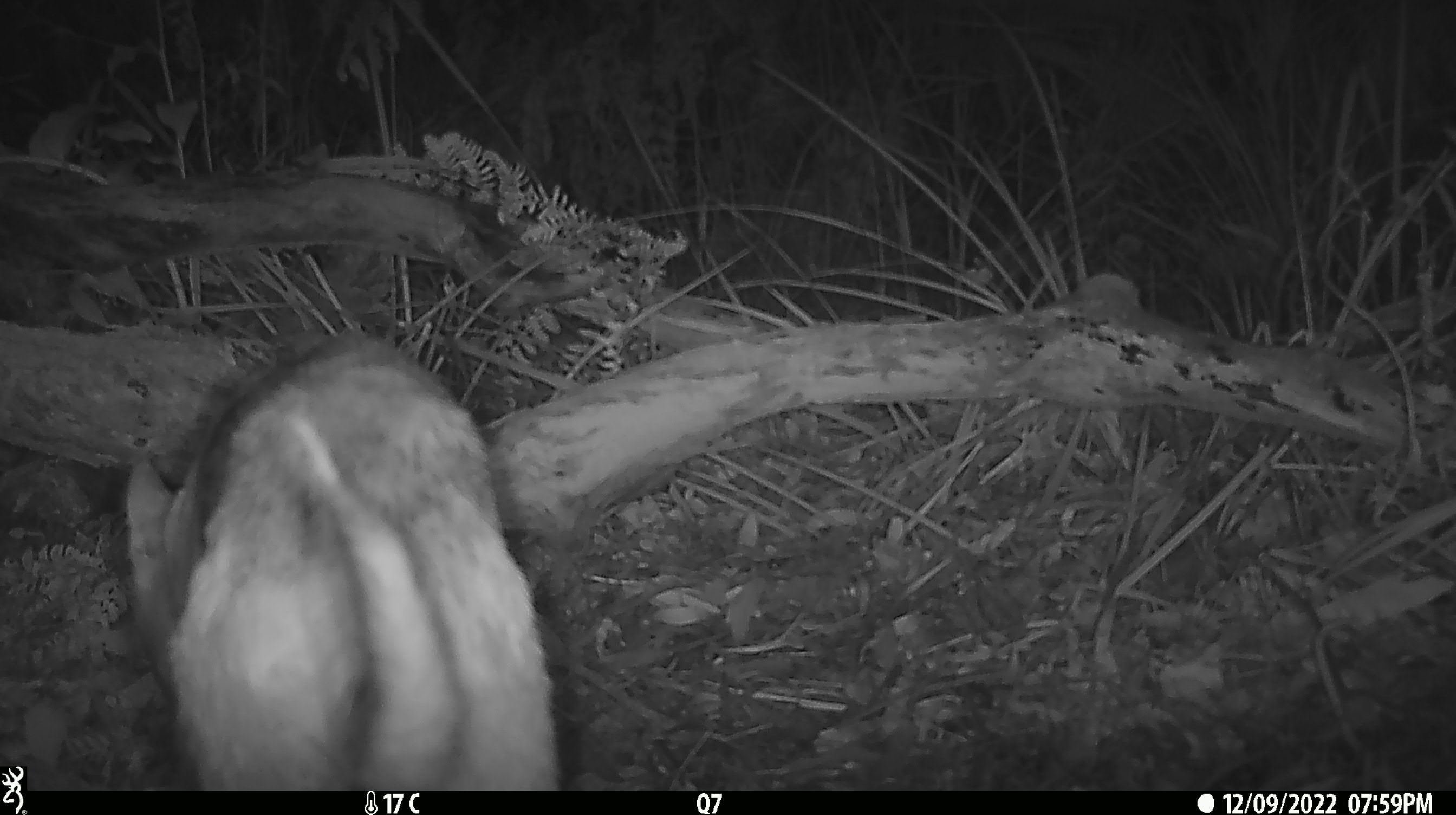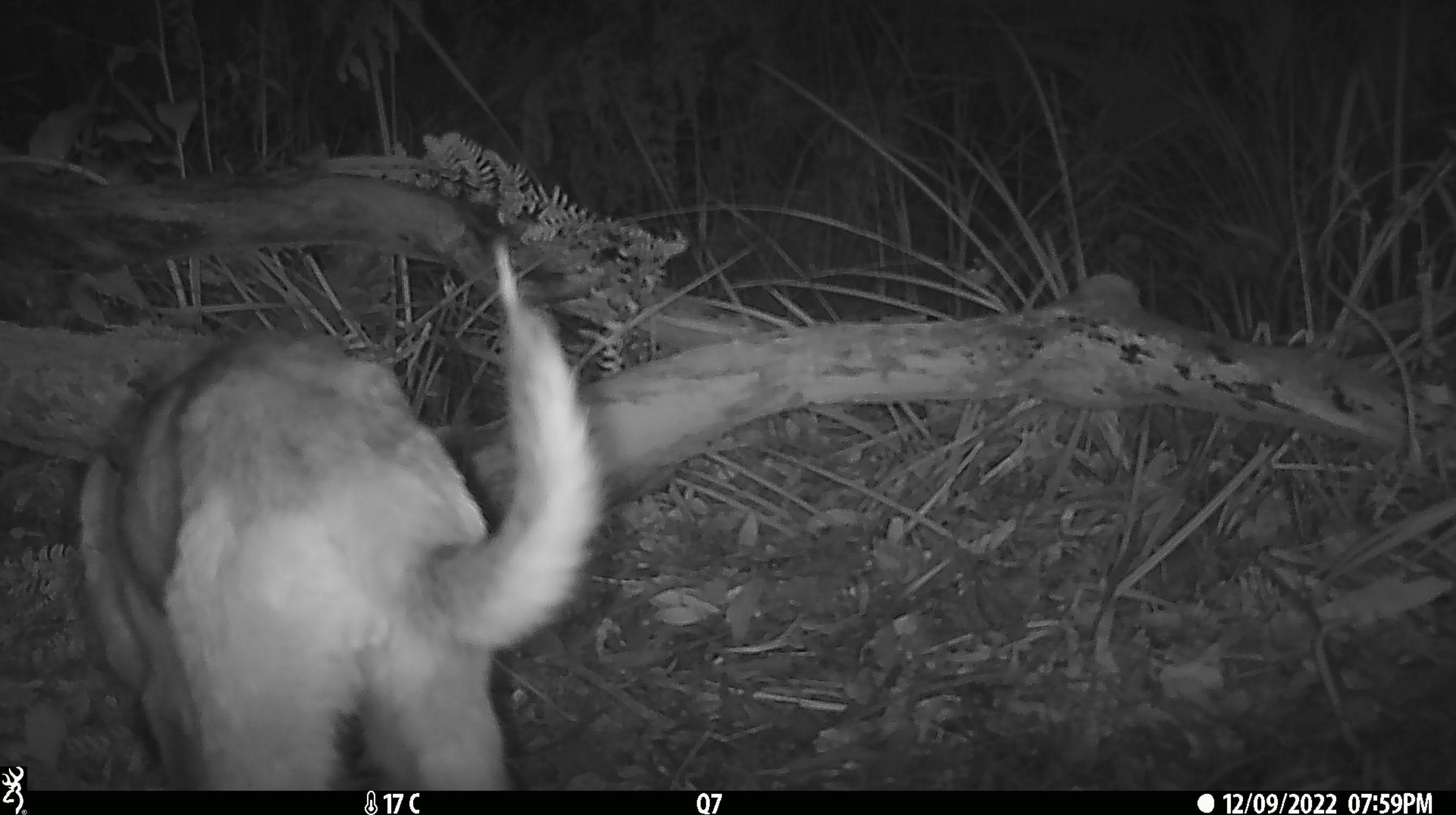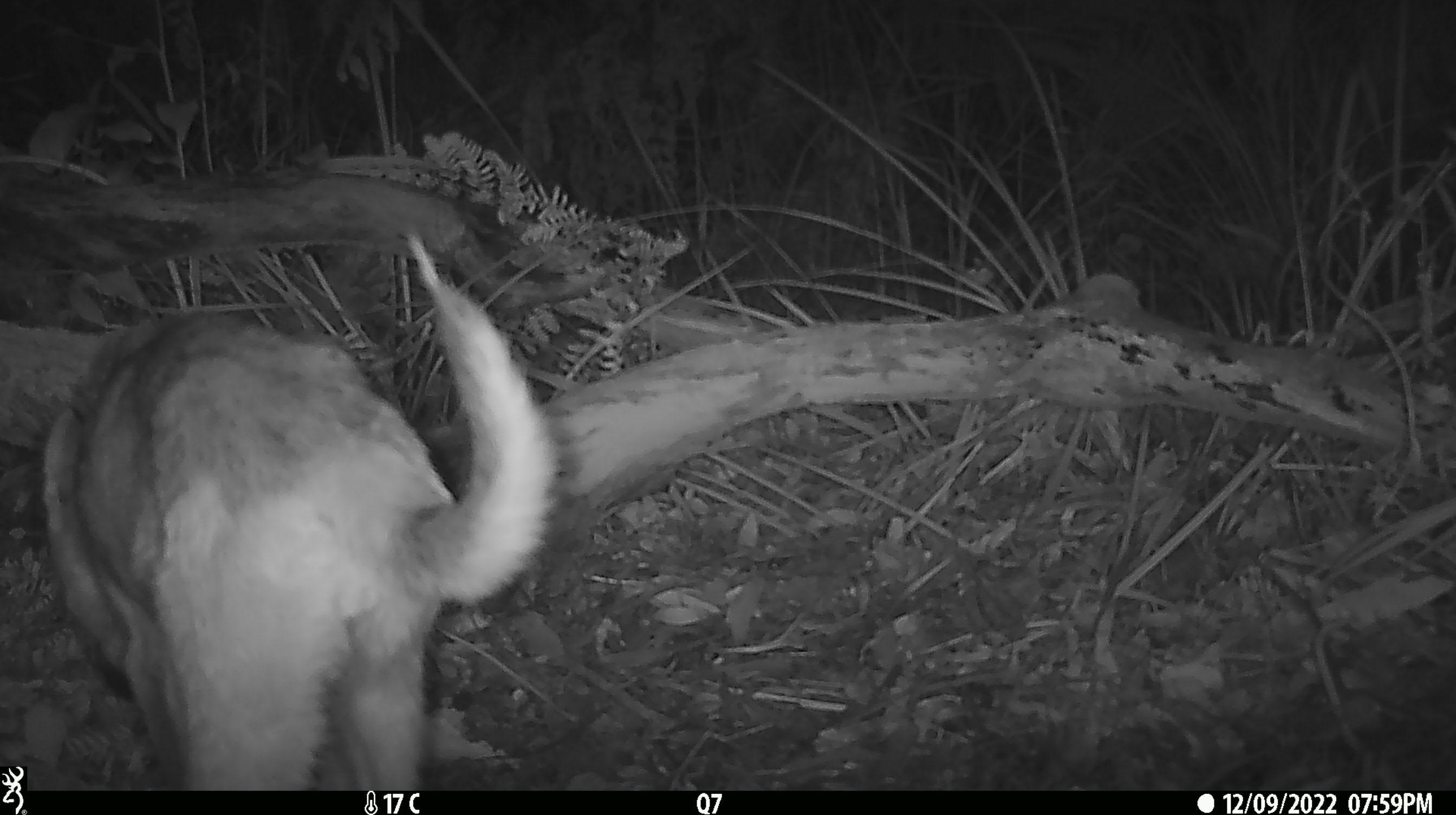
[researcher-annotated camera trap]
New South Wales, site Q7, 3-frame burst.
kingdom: Animalia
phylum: Chordata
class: Mammalia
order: Carnivora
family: Canidae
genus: Canis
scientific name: Canis familiaris dingo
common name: dingo